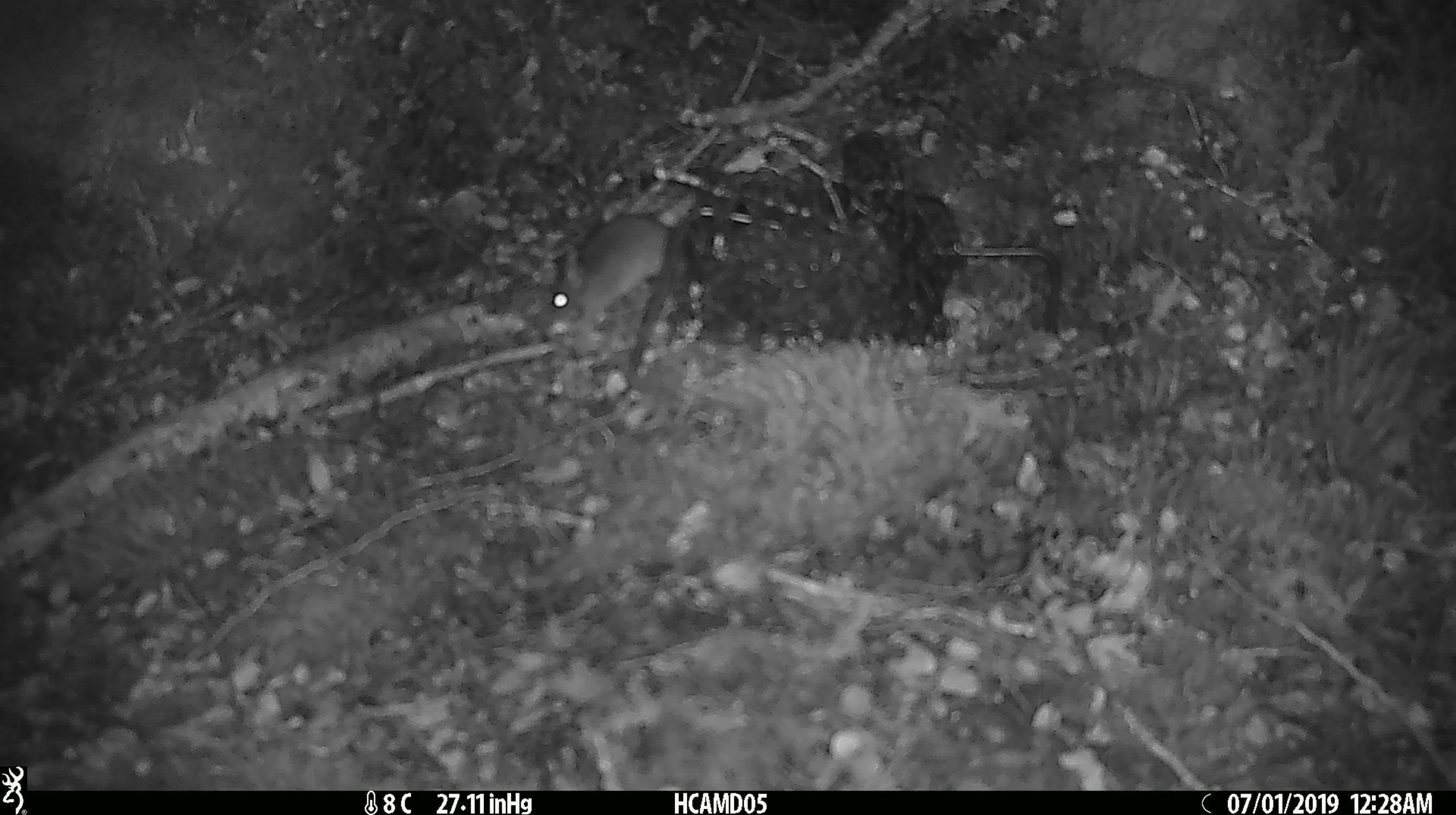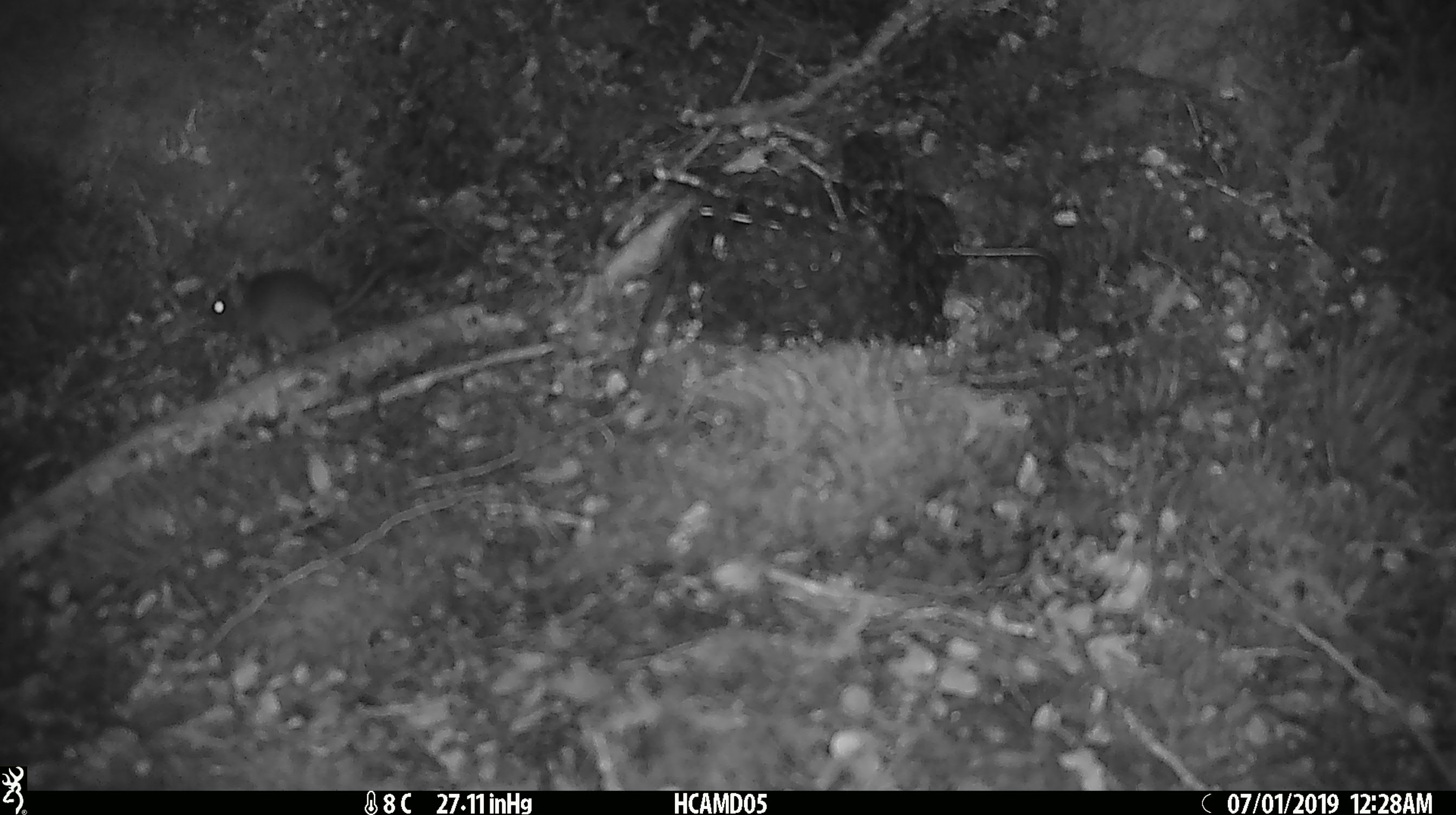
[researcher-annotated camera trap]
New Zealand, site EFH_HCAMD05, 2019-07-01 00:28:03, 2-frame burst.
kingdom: Animalia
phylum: Chordata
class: Mammalia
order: Rodentia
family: Muridae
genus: Mus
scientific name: Mus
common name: mouse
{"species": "mouse (Mus)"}